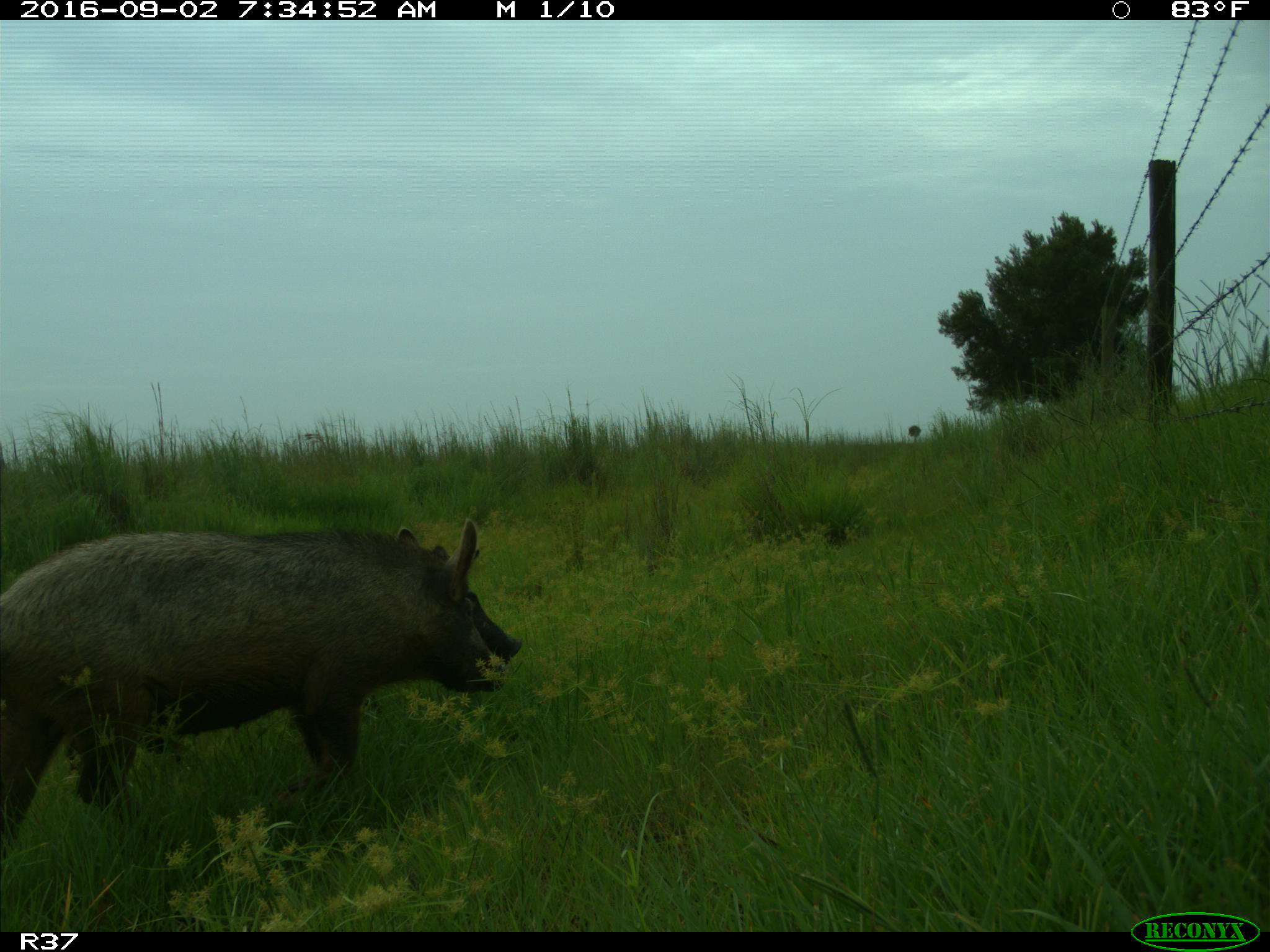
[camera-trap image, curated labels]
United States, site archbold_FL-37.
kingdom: Animalia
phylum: Chordata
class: Mammalia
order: Artiodactyla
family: Suidae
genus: Sus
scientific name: Sus scrofa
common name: wild boar